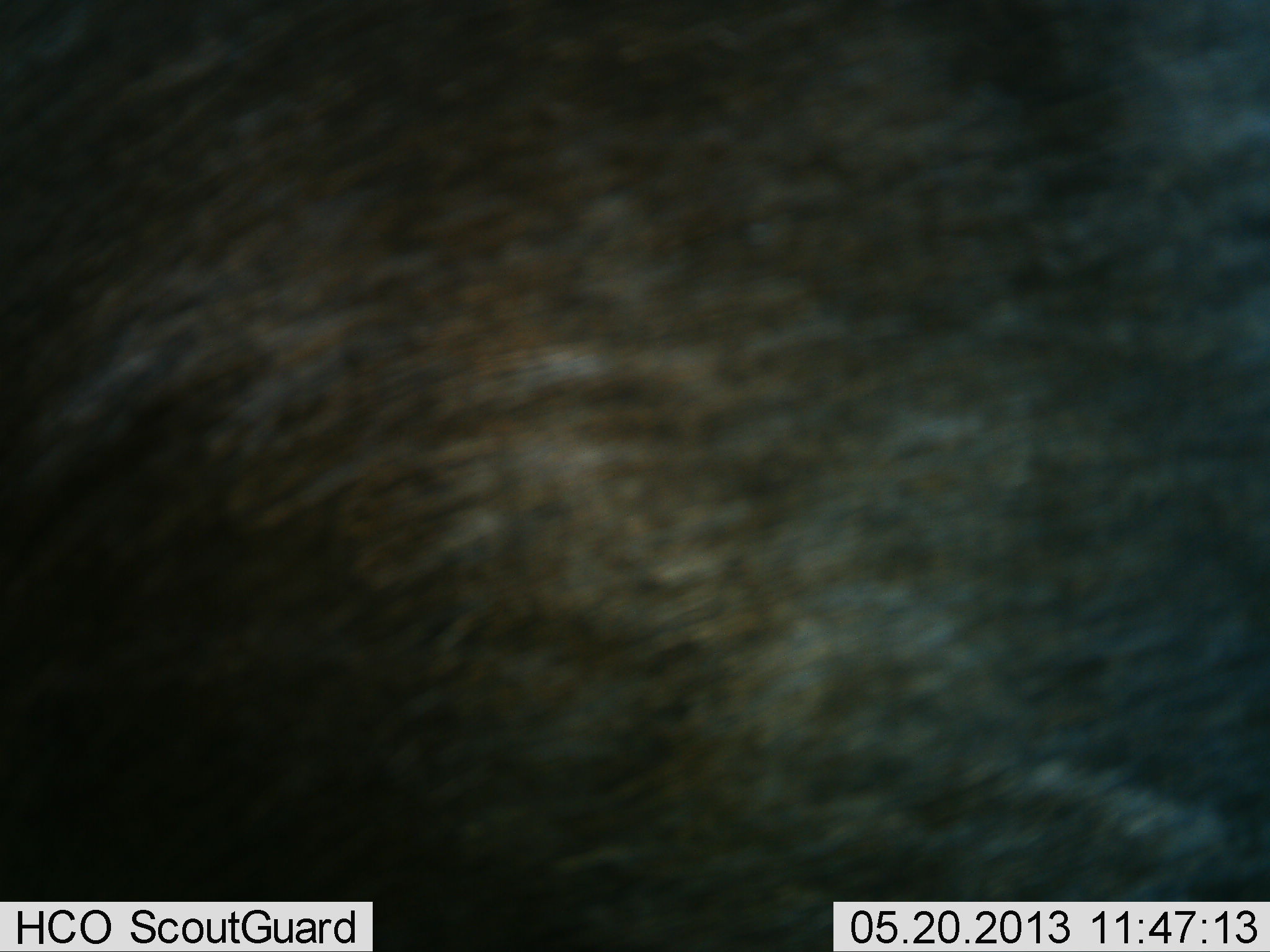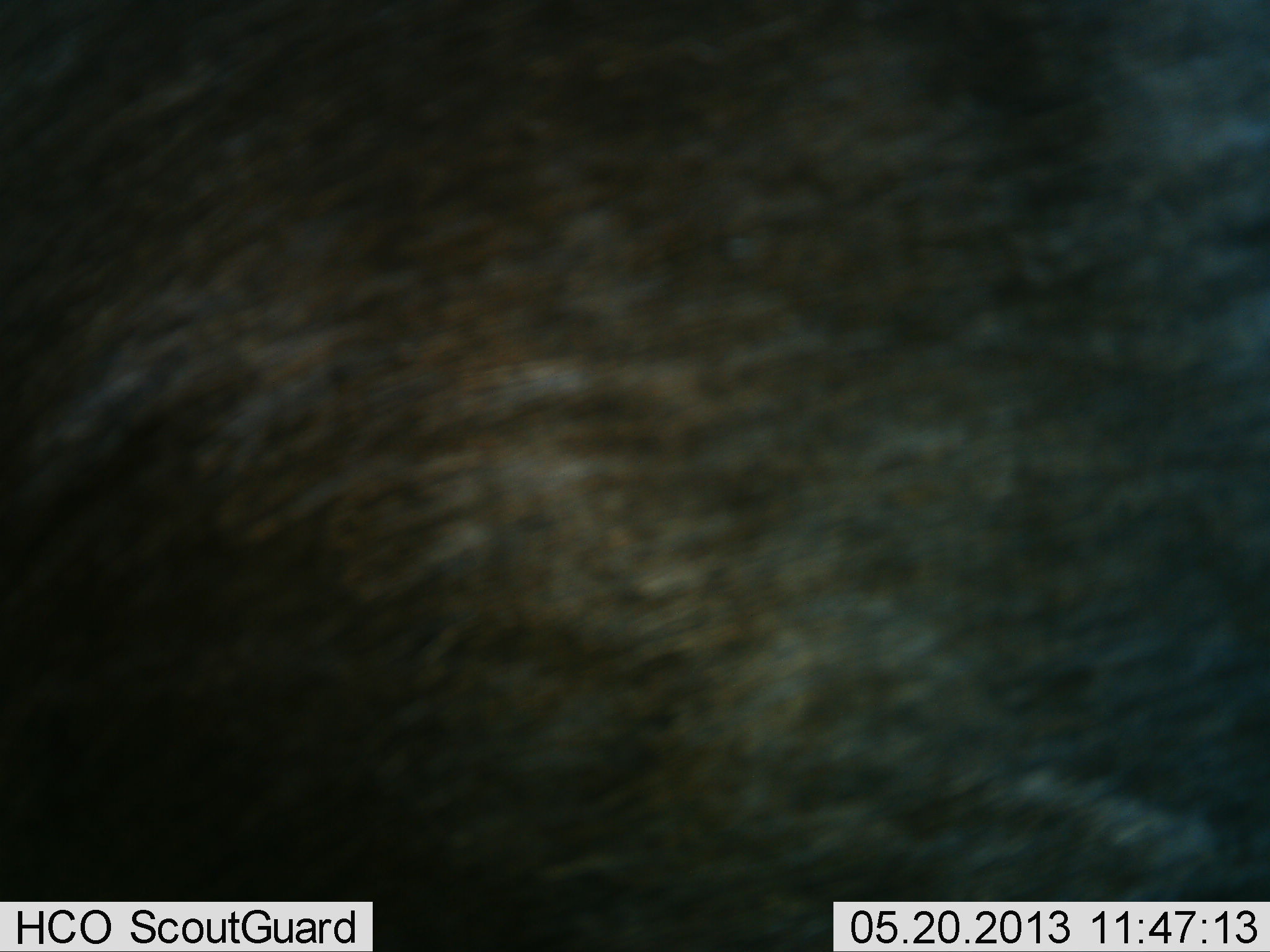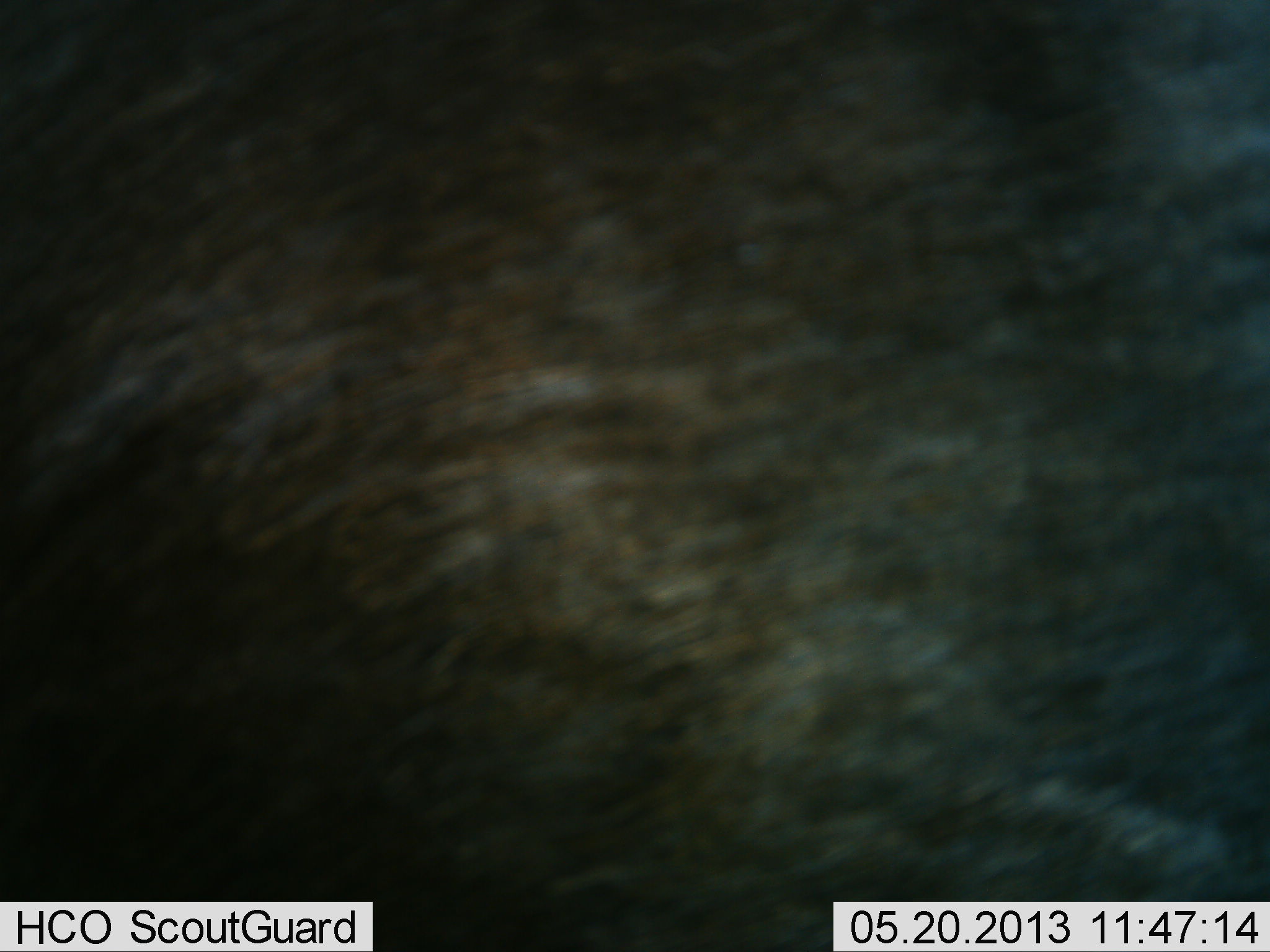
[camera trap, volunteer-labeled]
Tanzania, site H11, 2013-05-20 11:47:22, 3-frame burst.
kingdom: Animalia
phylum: Chordata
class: Mammalia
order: Artiodactyla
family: Bovidae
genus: Connochaetes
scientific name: Connochaetes taurinus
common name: blue wildebeest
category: wildebeest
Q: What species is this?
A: Wildebeest (blue wildebeest) (Connochaetes taurinus).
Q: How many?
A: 1.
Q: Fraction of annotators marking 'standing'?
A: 100%.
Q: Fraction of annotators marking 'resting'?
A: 0%.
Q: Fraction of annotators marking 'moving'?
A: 0%.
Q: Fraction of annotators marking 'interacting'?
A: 0%.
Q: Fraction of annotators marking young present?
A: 0%.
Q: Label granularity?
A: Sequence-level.